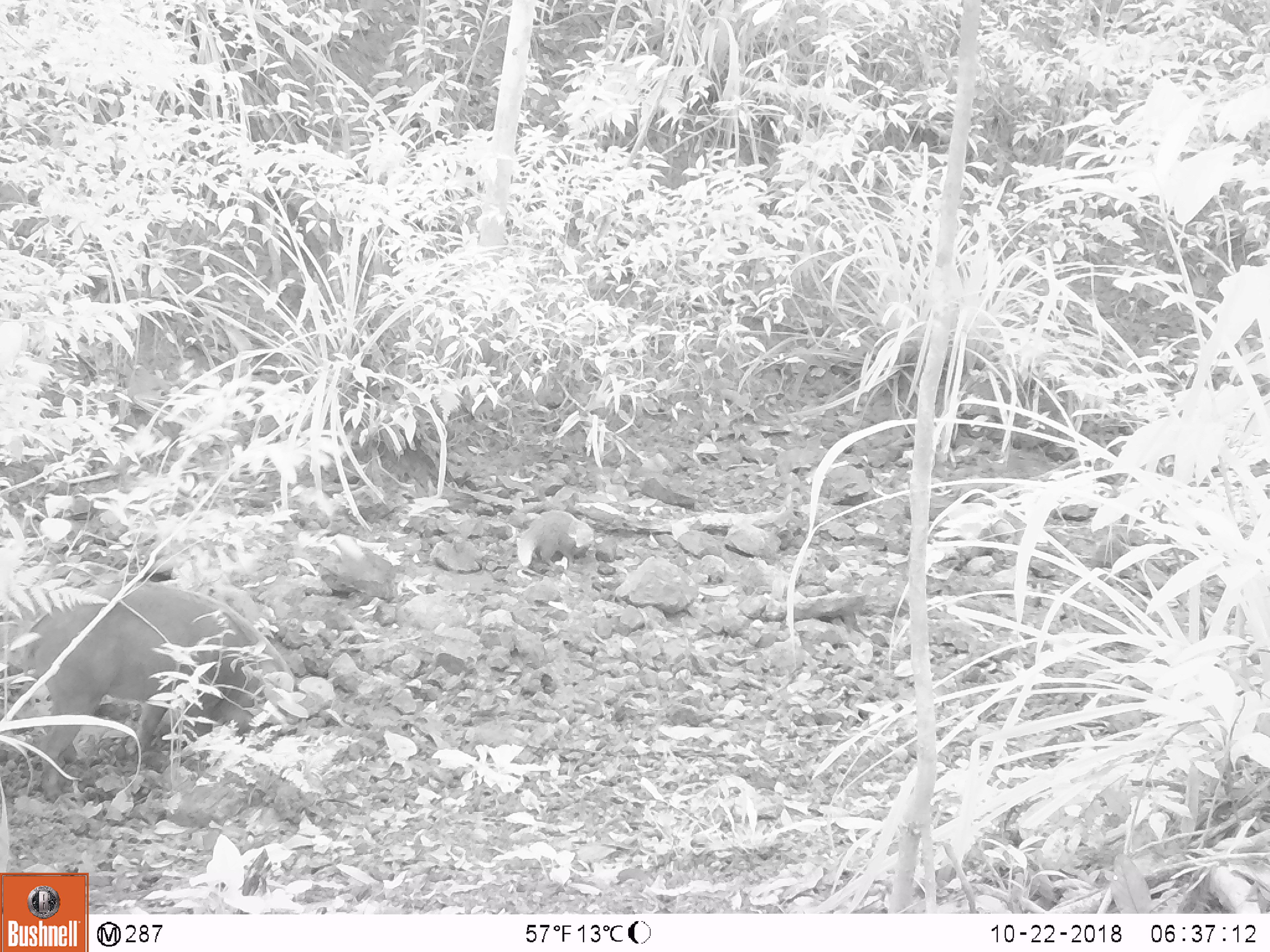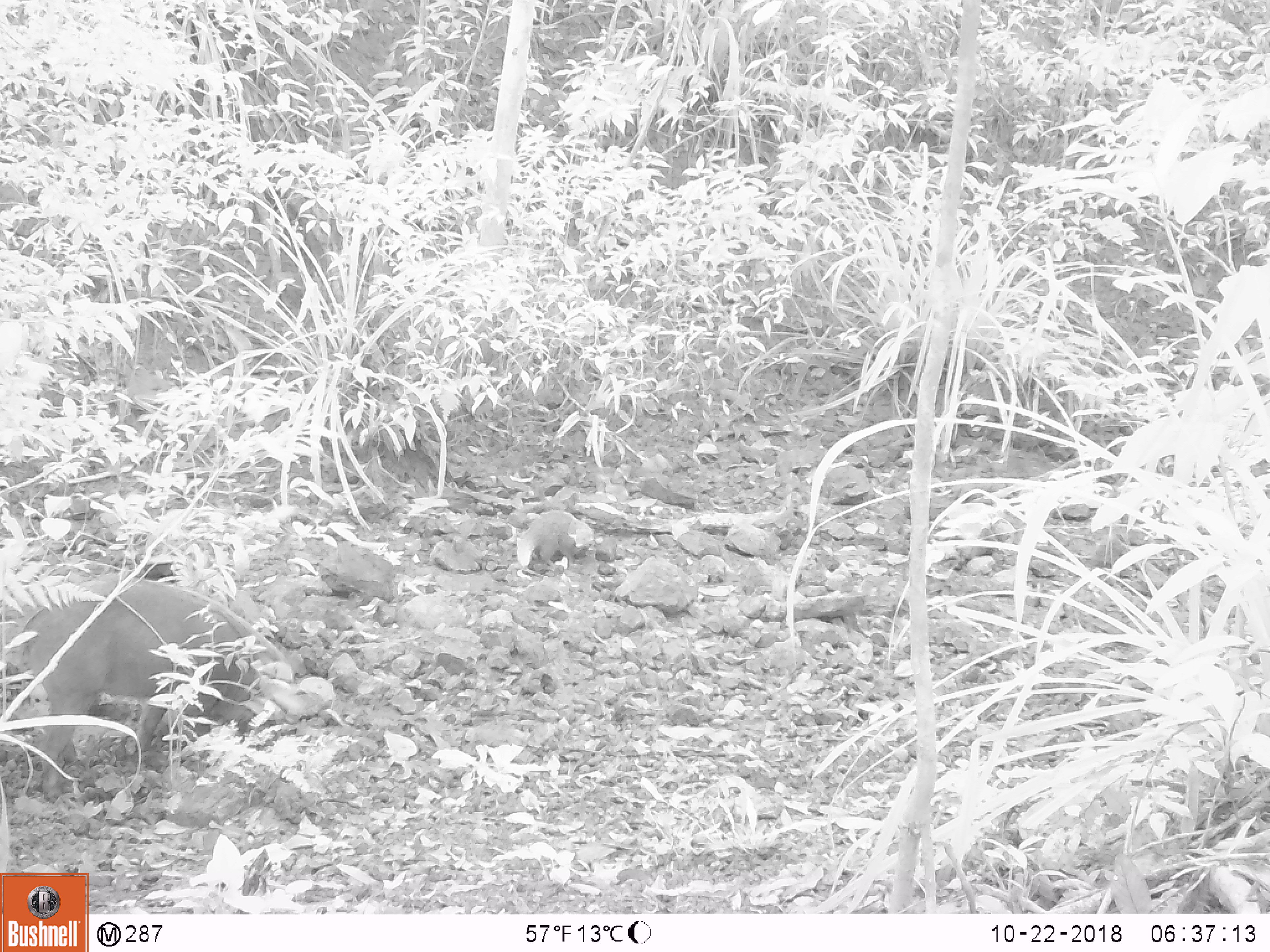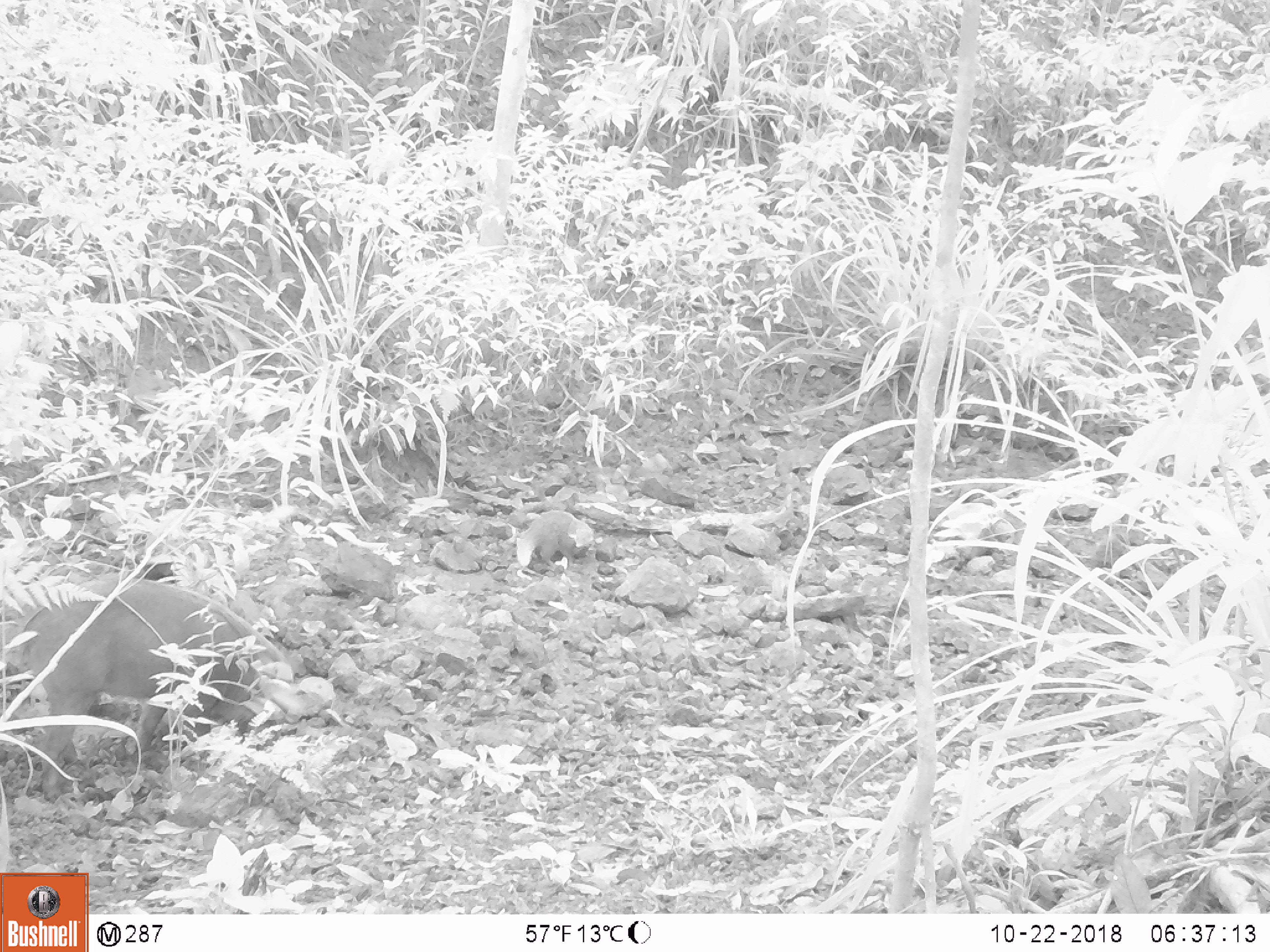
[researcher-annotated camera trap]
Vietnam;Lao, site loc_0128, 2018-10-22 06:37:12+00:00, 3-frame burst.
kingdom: Animalia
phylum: Chordata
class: Mammalia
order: Artiodactyla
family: Suidae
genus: Sus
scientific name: Sus scrofa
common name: eurasian wild pig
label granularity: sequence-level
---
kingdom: Animalia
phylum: Chordata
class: Mammalia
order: Carnivora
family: Herpestidae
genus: Urva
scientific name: Urva urva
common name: crab-eating mongoose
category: crab eating mongoose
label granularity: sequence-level